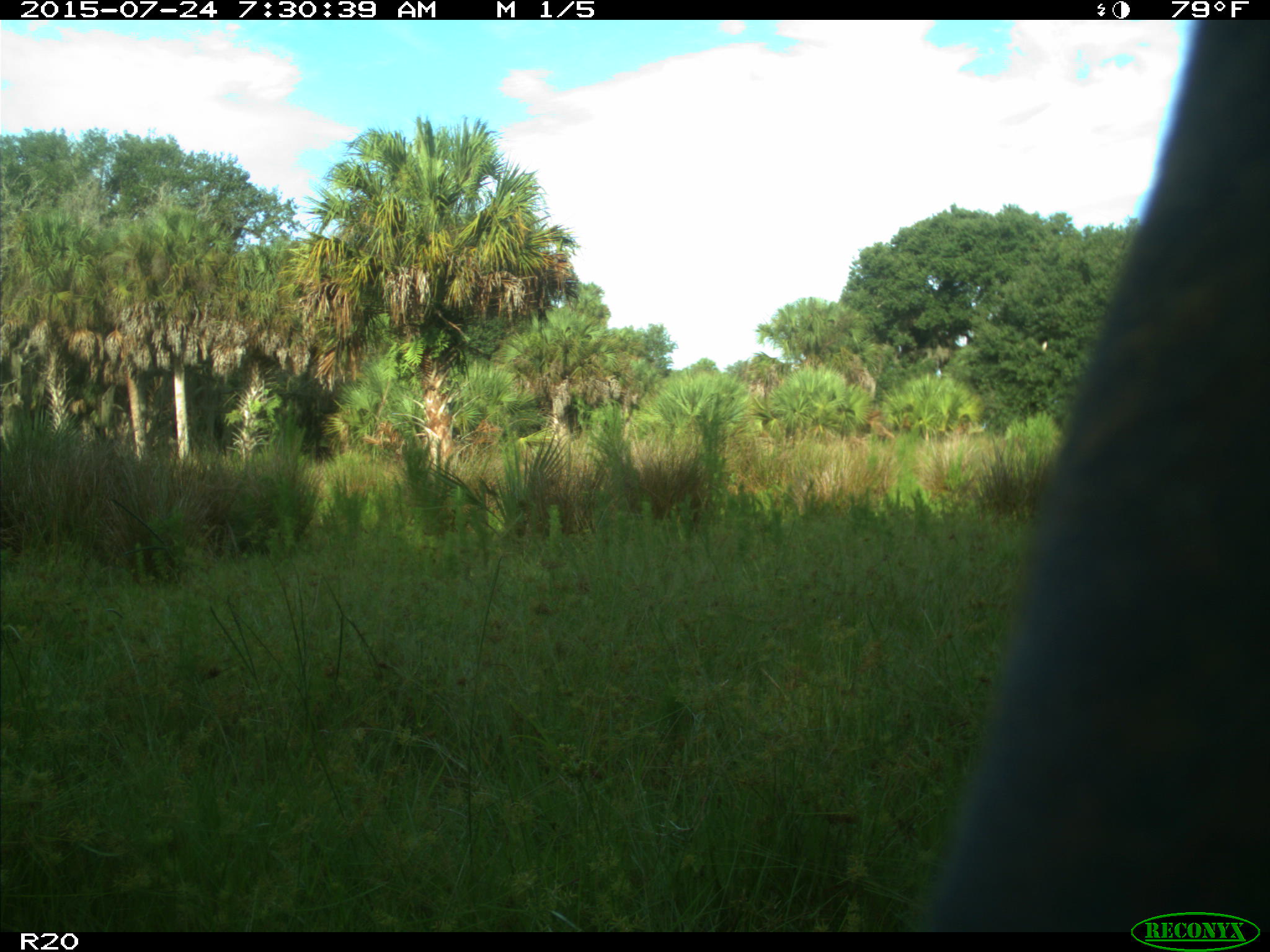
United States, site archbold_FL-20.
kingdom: Animalia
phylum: Chordata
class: Mammalia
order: Artiodactyla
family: Bovidae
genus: Bos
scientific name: Bos taurus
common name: domestic cow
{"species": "Bos taurus (domestic cow)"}